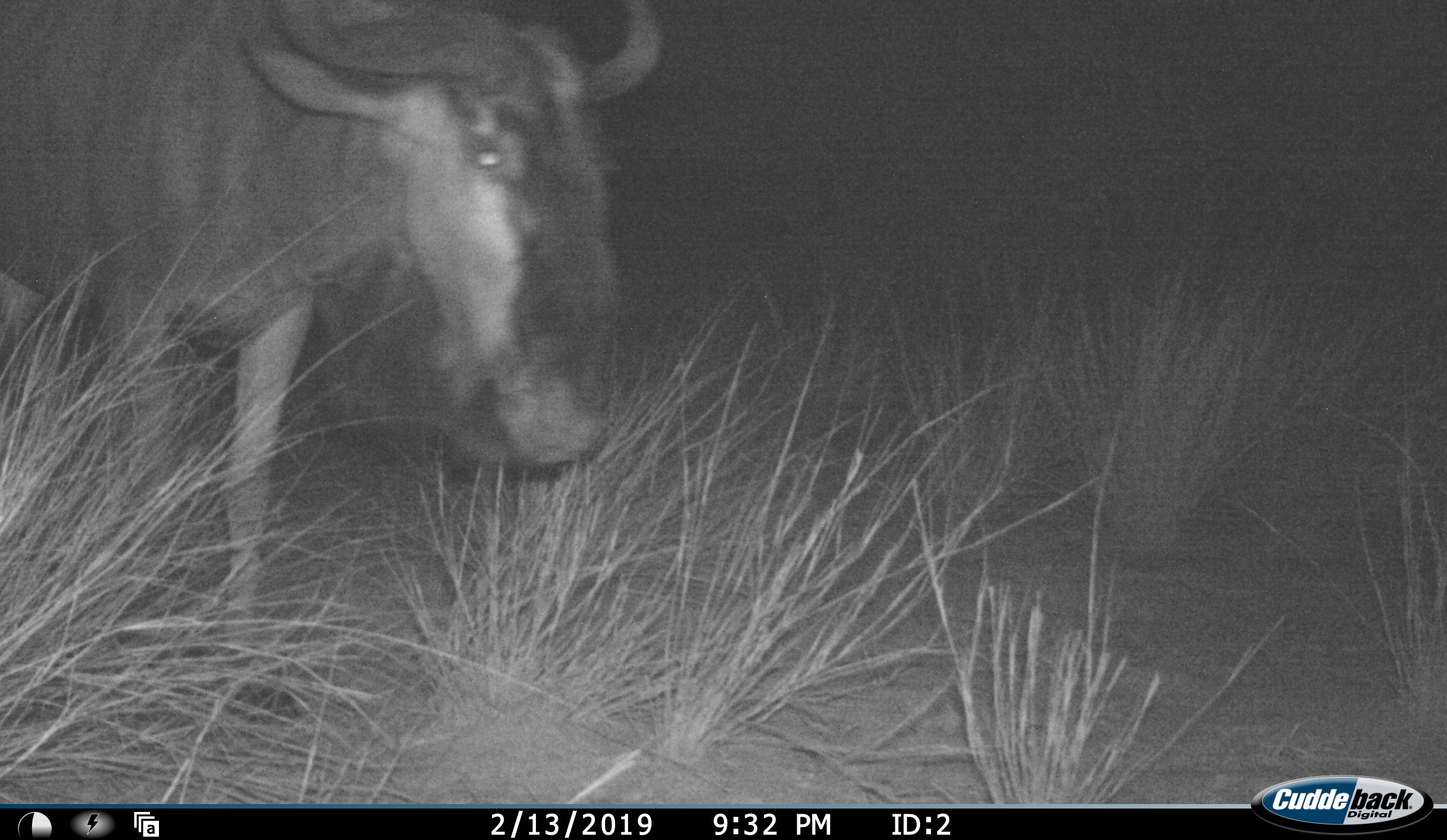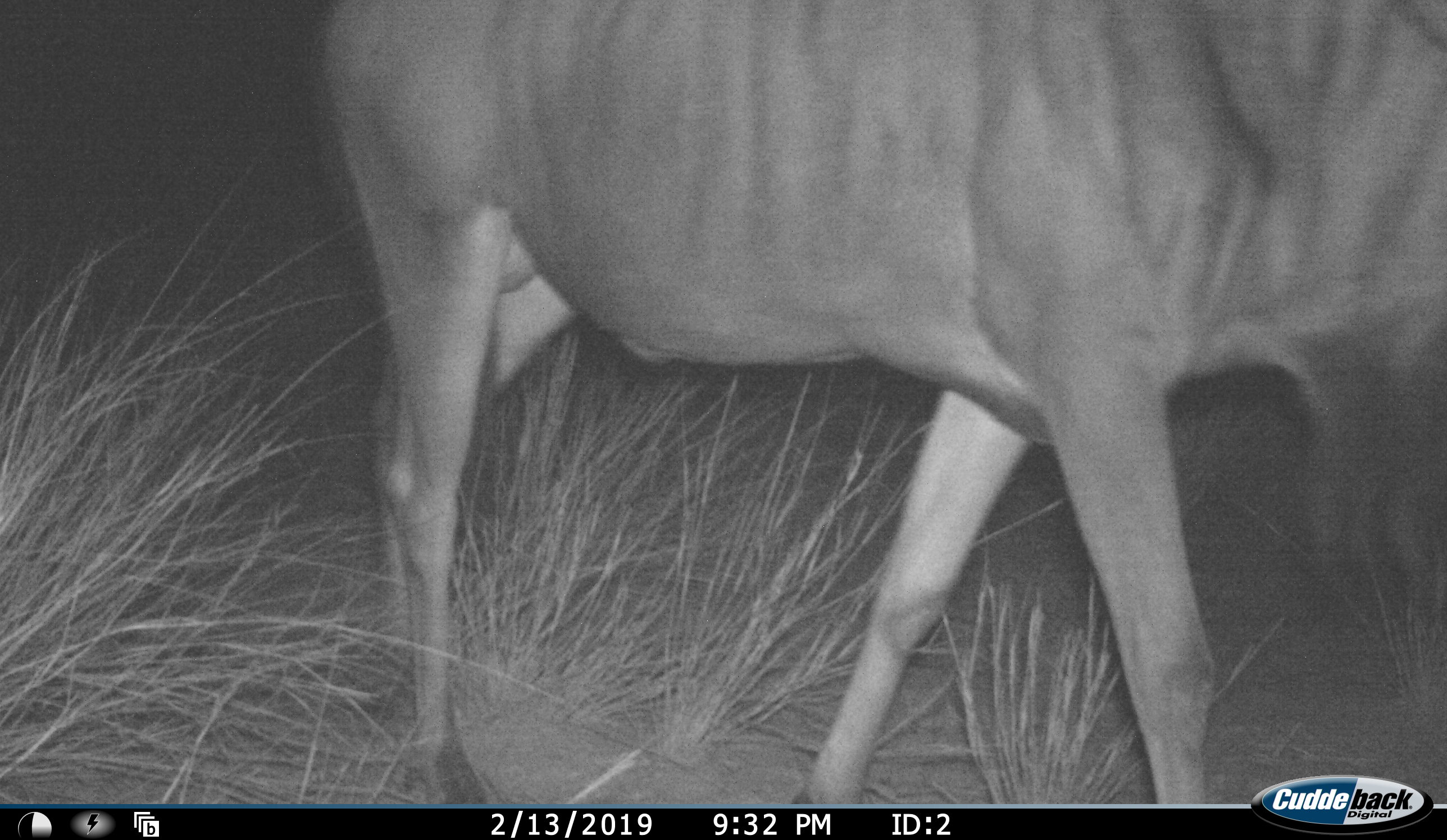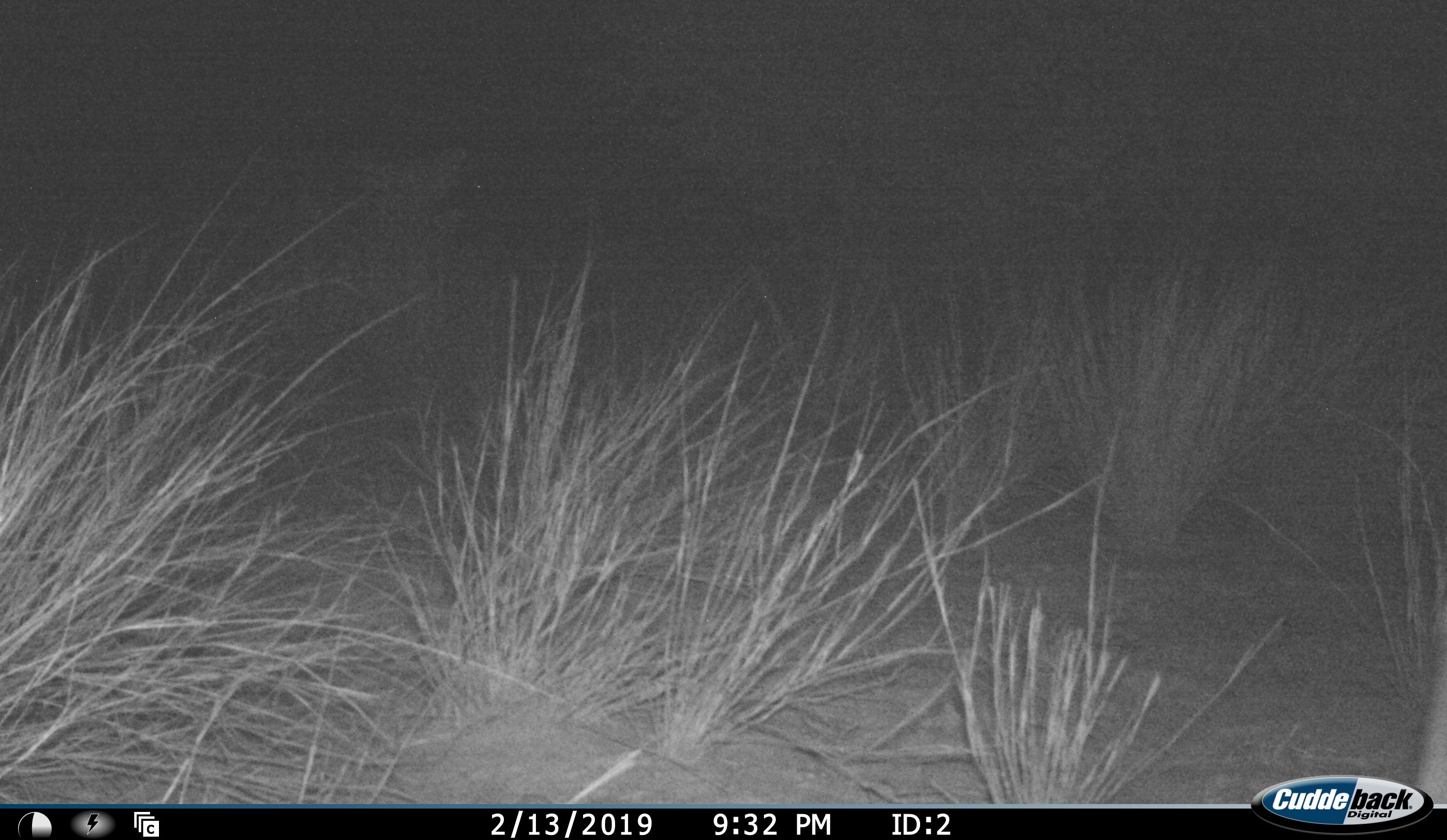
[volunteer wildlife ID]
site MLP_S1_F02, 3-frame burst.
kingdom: Animalia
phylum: Chordata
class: Mammalia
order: Artiodactyla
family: Bovidae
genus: Connochaetes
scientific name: Connochaetes taurinus taurinus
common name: blue wildebeest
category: wildebeestblue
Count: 1.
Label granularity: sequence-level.